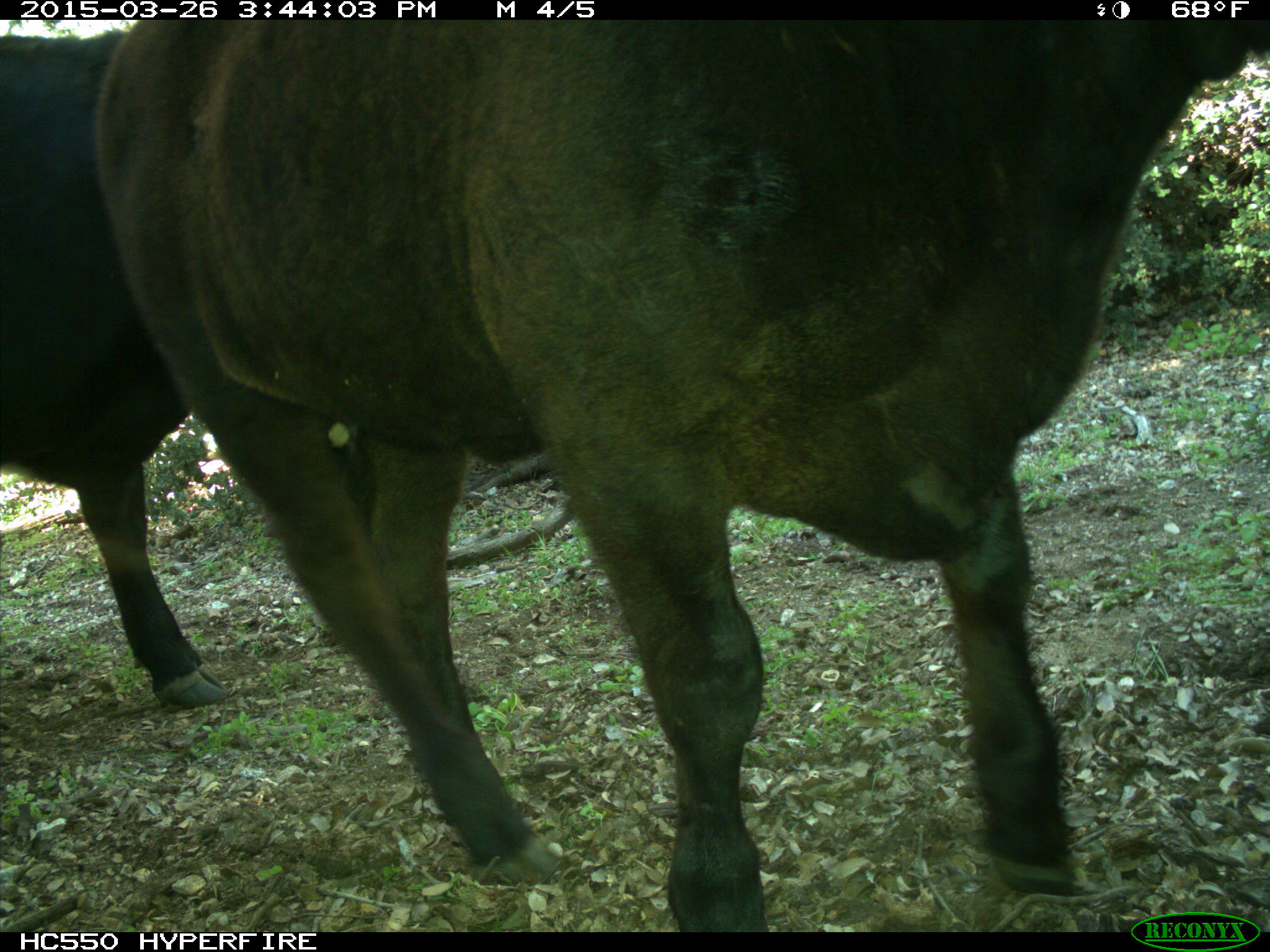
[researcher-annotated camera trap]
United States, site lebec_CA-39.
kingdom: Animalia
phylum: Chordata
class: Mammalia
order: Artiodactyla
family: Bovidae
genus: Bos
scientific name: Bos taurus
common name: domestic cow